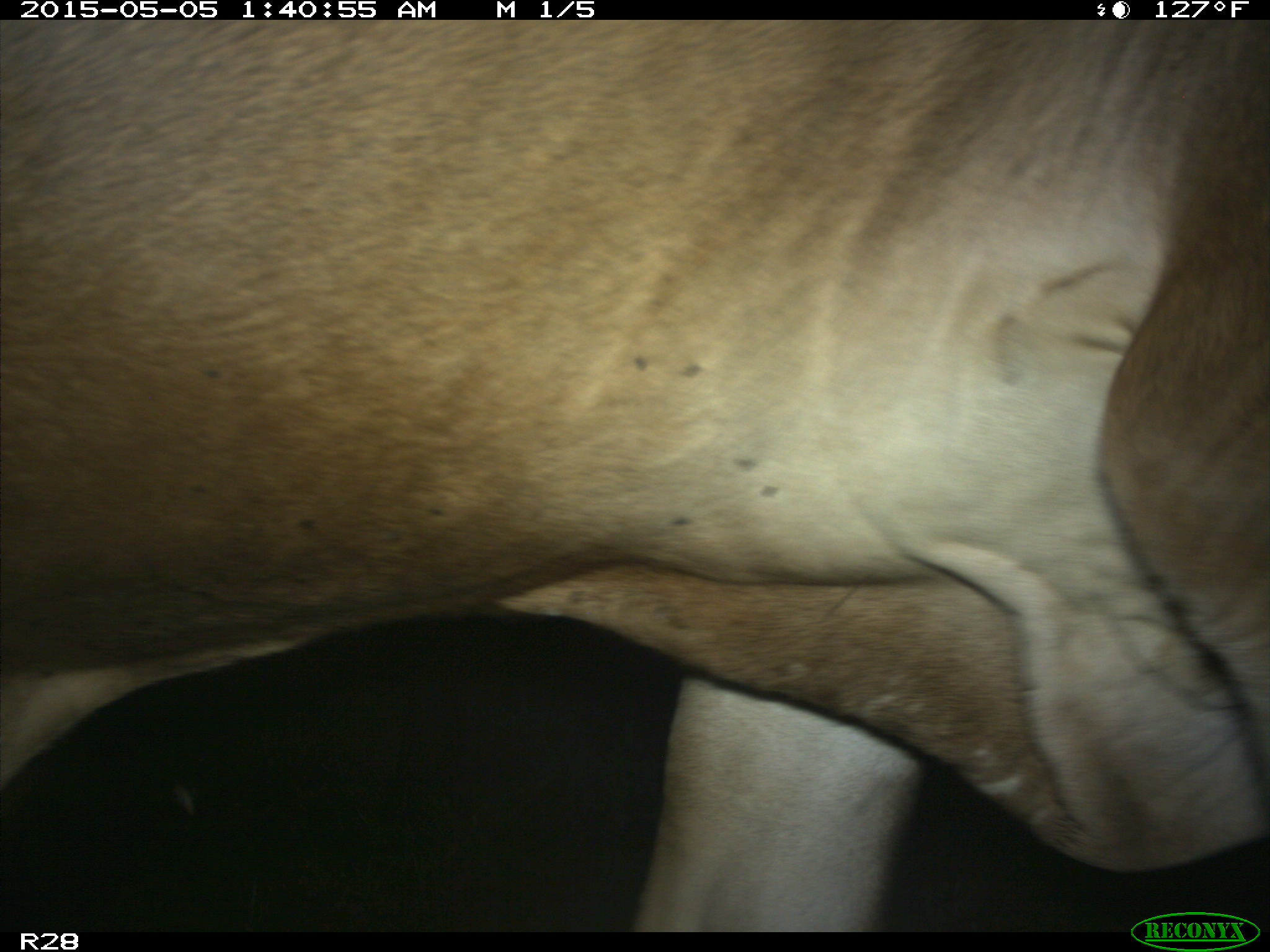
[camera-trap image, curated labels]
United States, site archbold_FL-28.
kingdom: Animalia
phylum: Chordata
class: Mammalia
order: Artiodactyla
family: Bovidae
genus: Bos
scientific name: Bos taurus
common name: domestic cow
Bos taurus (domestic cow).